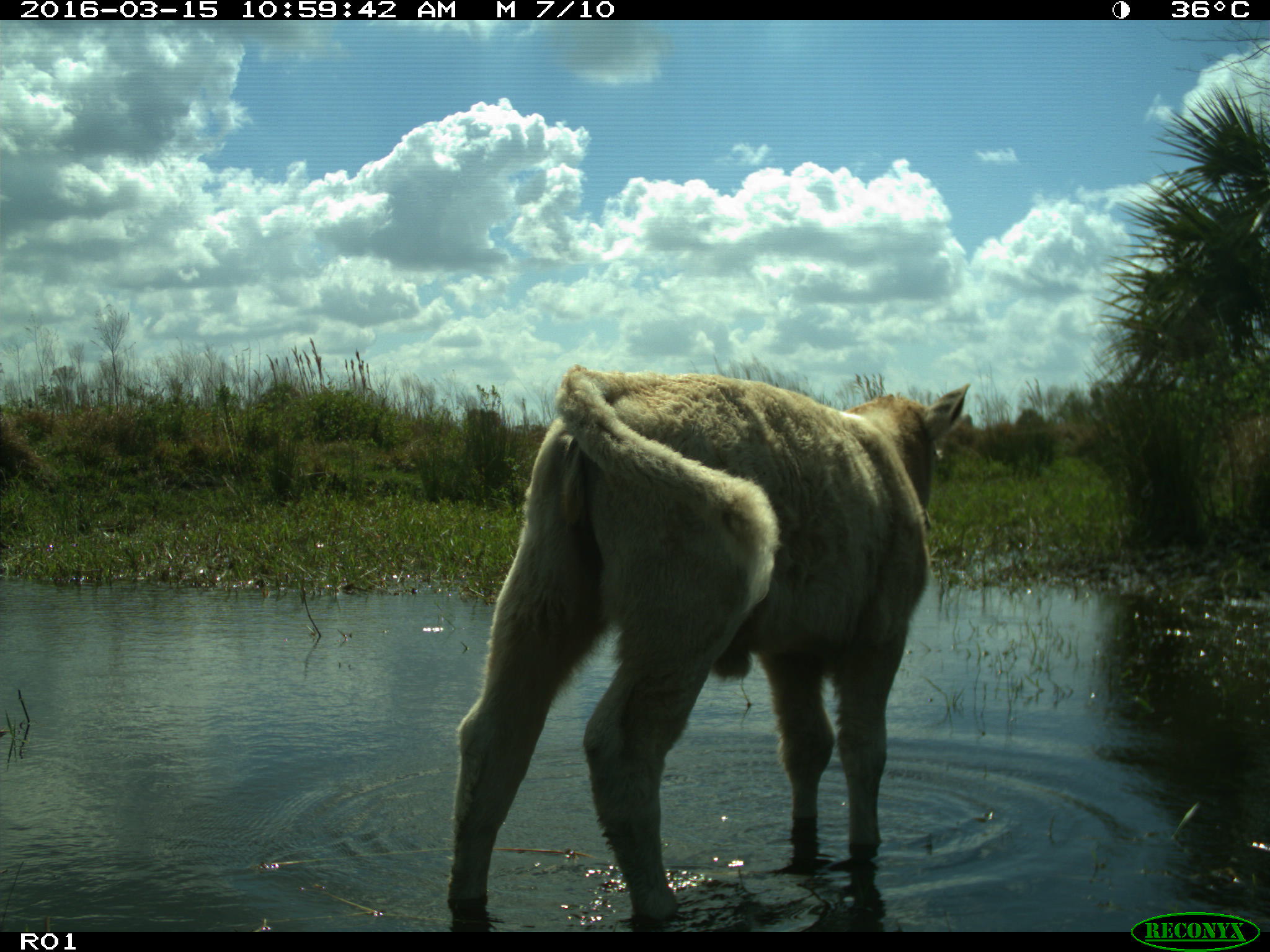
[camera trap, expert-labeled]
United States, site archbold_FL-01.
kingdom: Animalia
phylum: Chordata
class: Mammalia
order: Artiodactyla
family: Bovidae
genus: Bos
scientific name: Bos taurus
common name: domestic cow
Bos taurus (domestic cow).